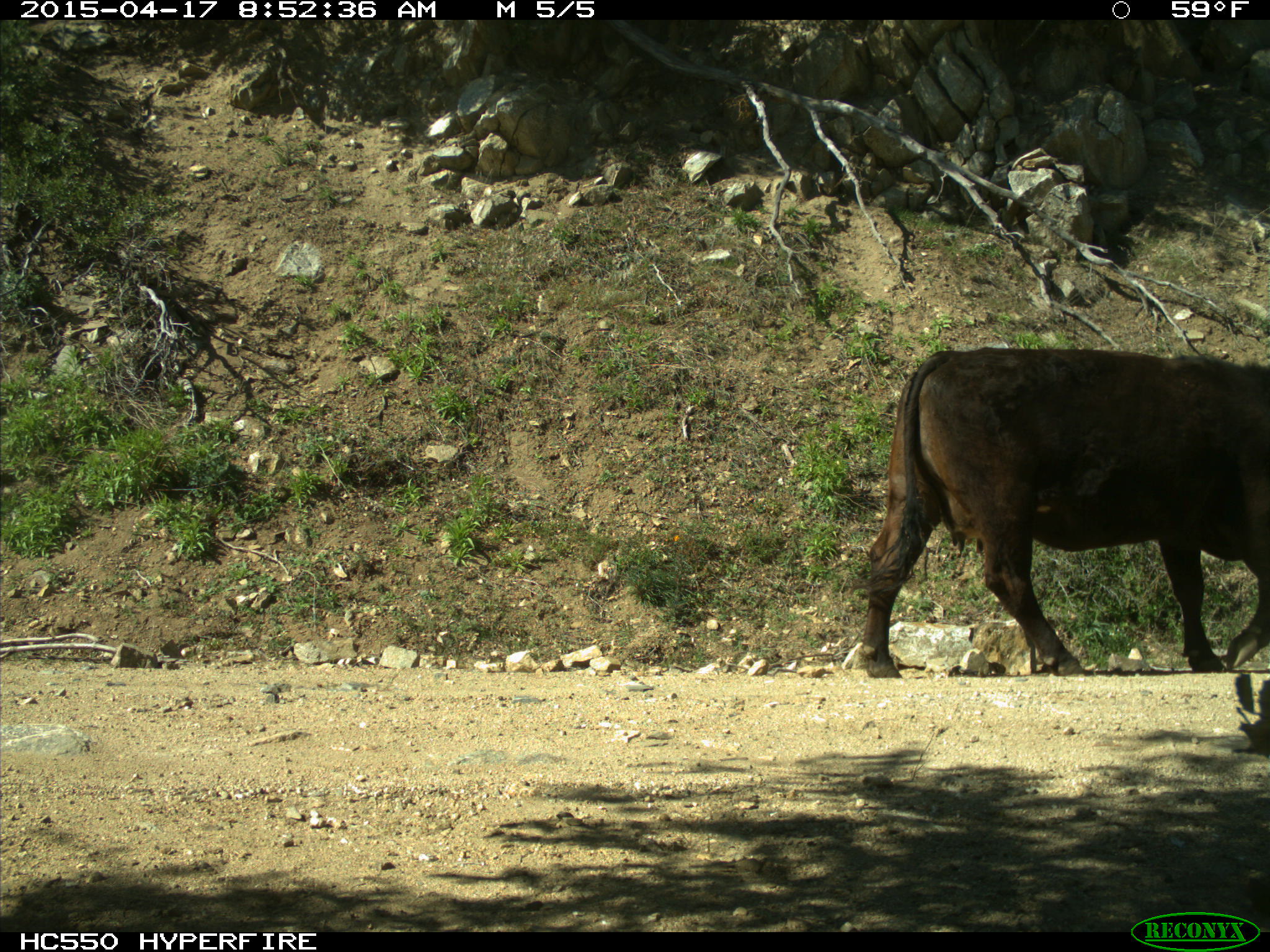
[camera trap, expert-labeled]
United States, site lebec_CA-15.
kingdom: Animalia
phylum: Chordata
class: Mammalia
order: Artiodactyla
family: Bovidae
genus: Bos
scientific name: Bos taurus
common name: domestic cow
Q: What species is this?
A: Bos taurus (domestic cow).